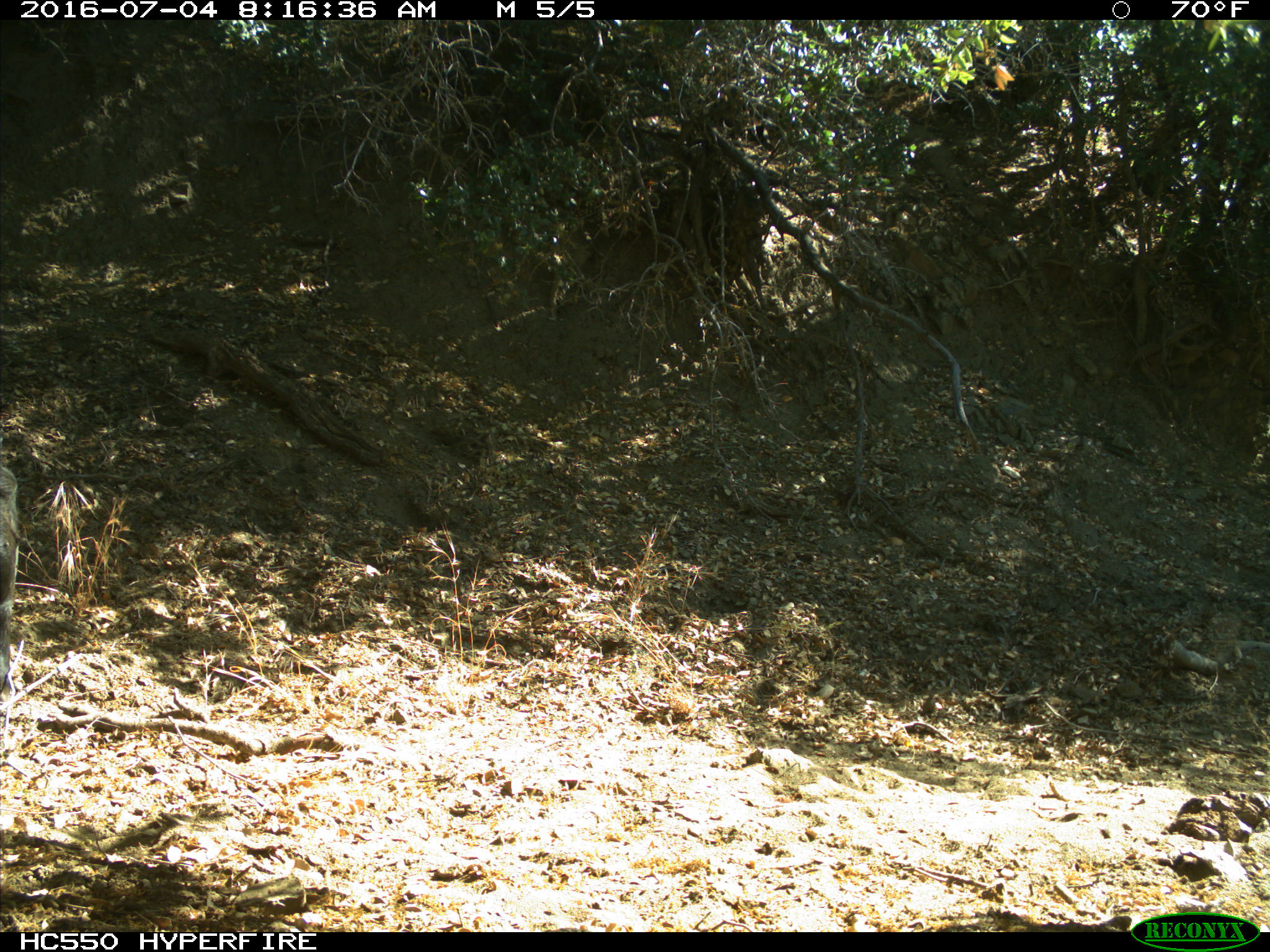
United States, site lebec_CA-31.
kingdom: Animalia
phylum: Chordata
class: Mammalia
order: Artiodactyla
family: Bovidae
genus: Bos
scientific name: Bos taurus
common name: domestic cow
Bos taurus (domestic cow).